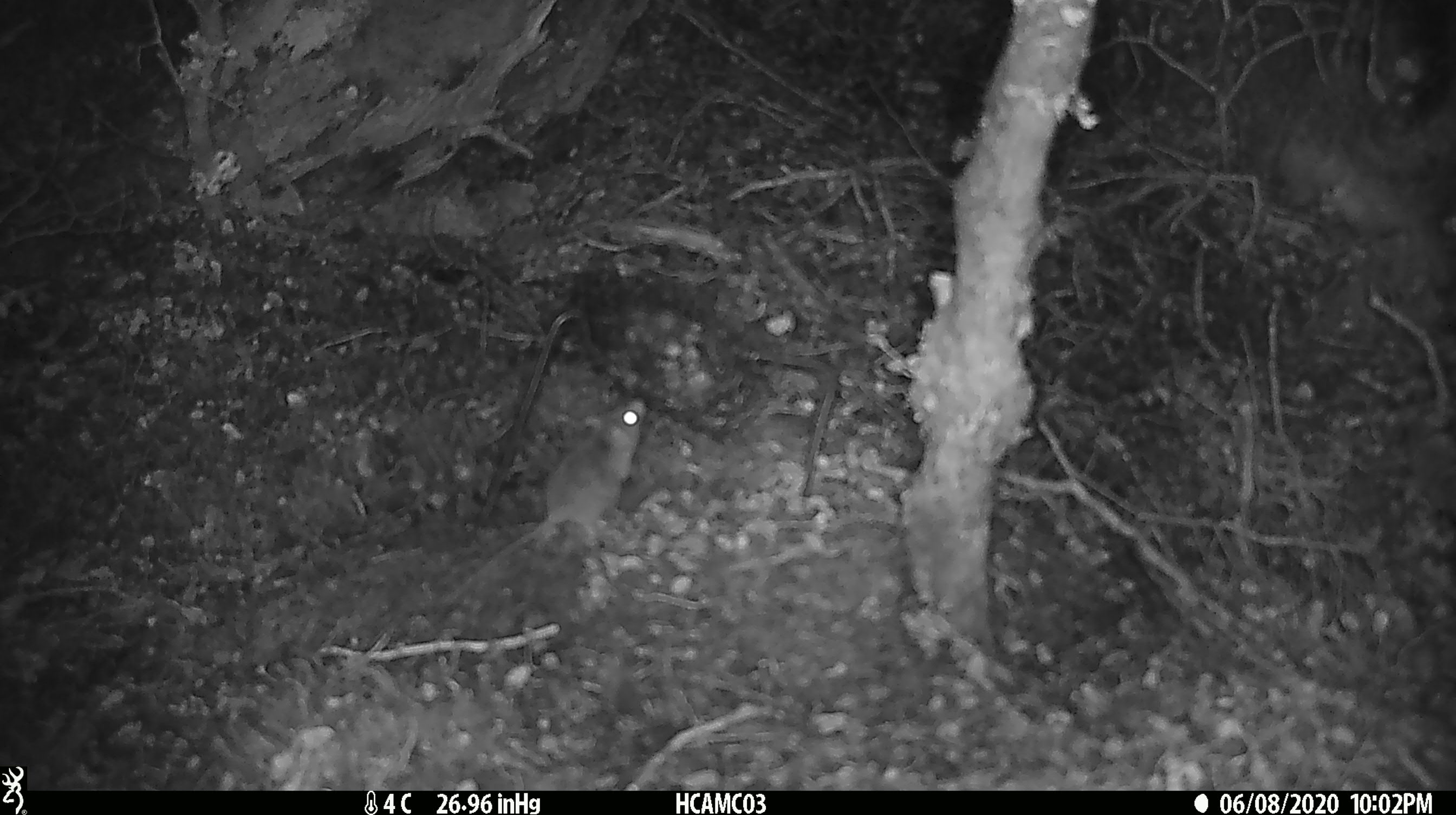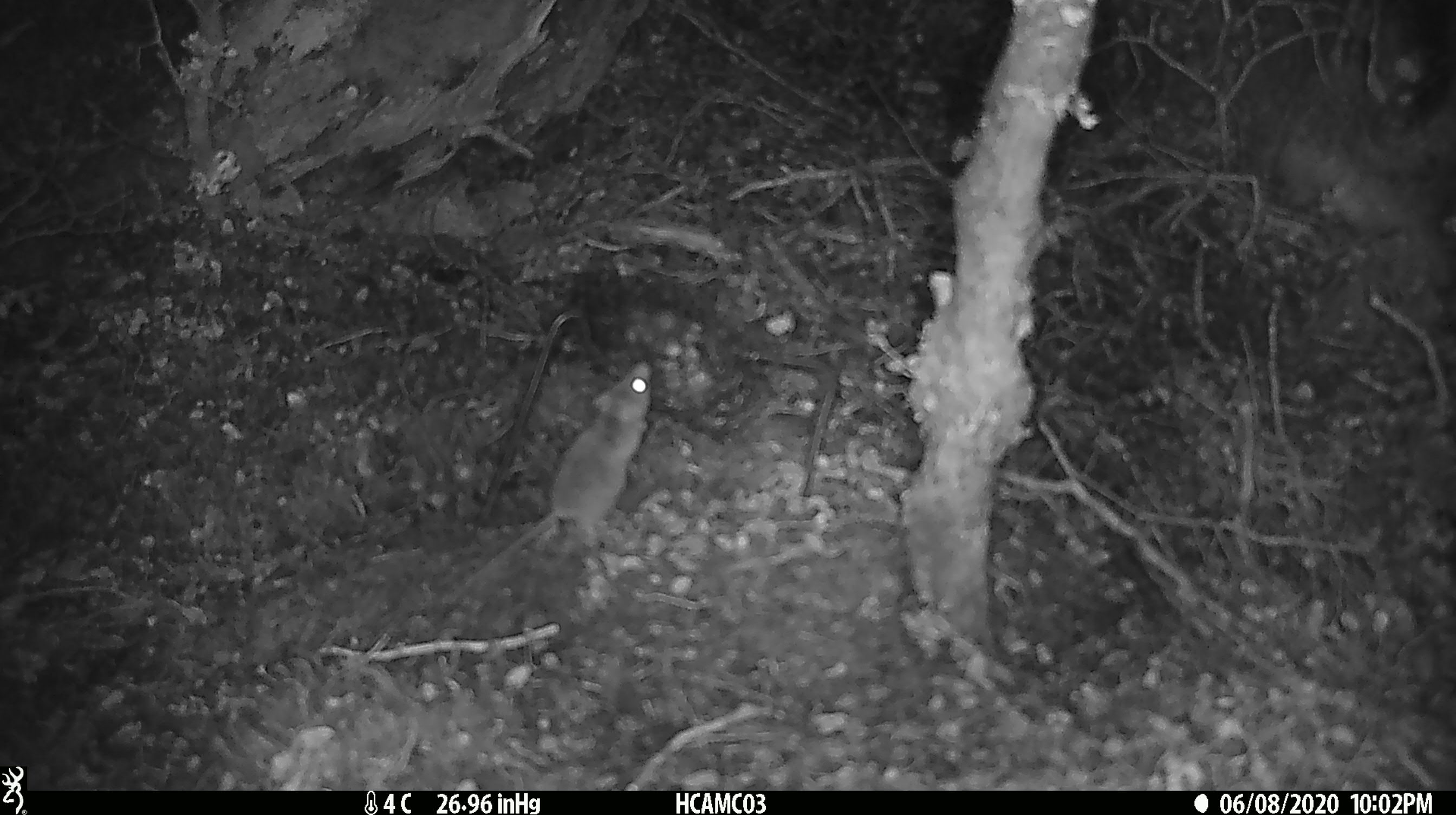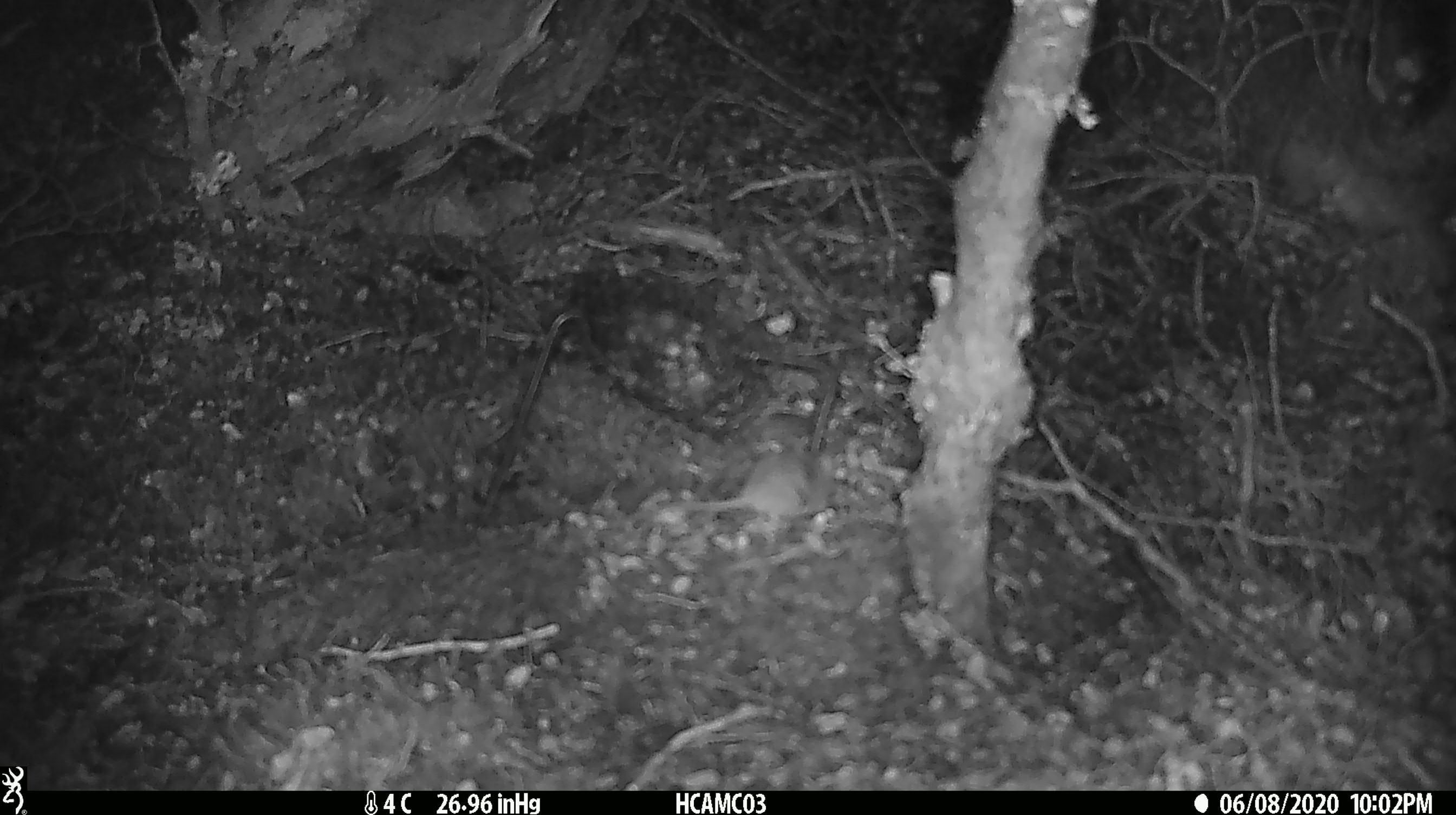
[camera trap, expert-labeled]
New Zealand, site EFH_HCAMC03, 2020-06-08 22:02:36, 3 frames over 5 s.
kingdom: Animalia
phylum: Chordata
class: Mammalia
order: Rodentia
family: Muridae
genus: Mus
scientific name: Mus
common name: mouse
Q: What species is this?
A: Mouse (Mus).